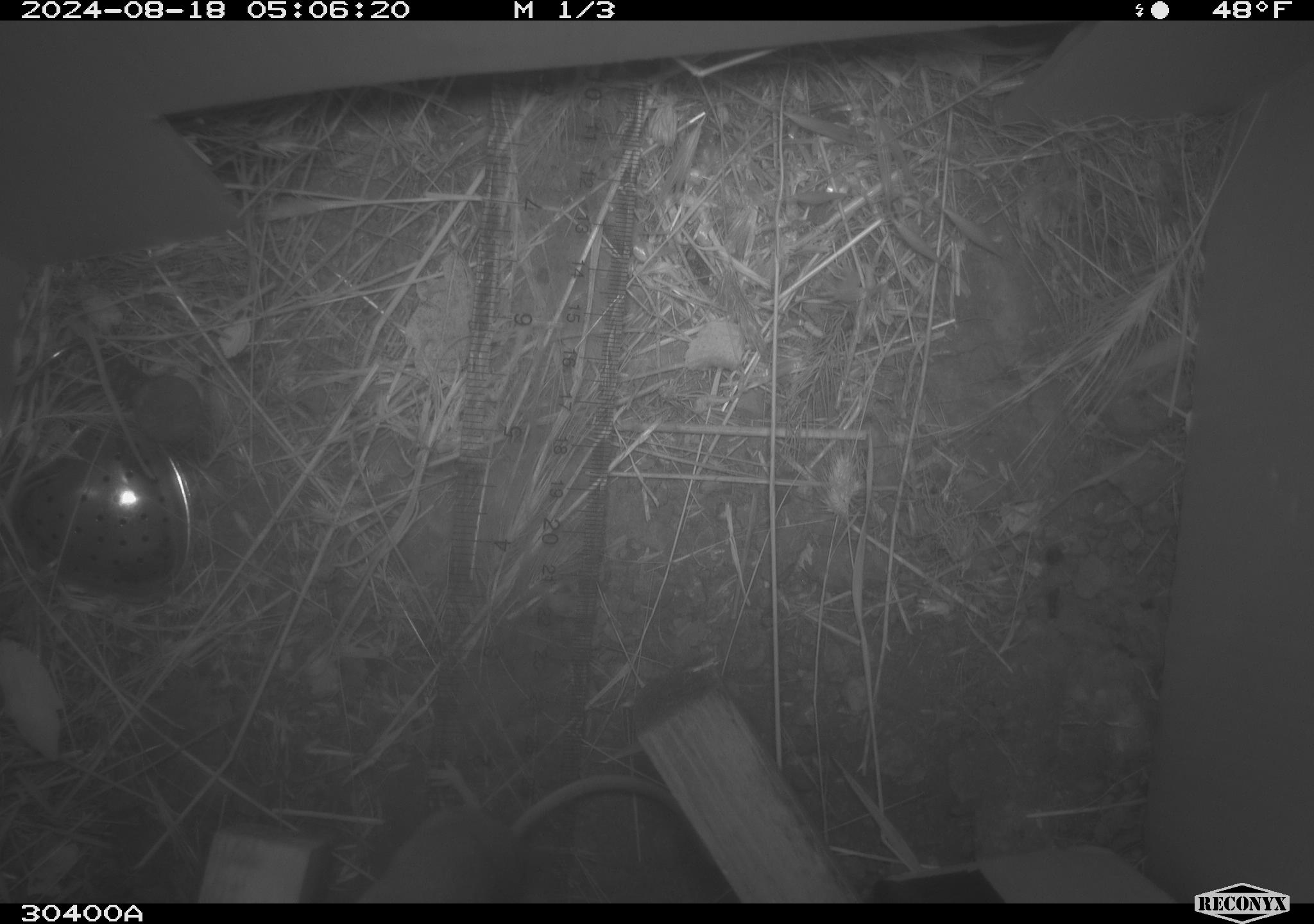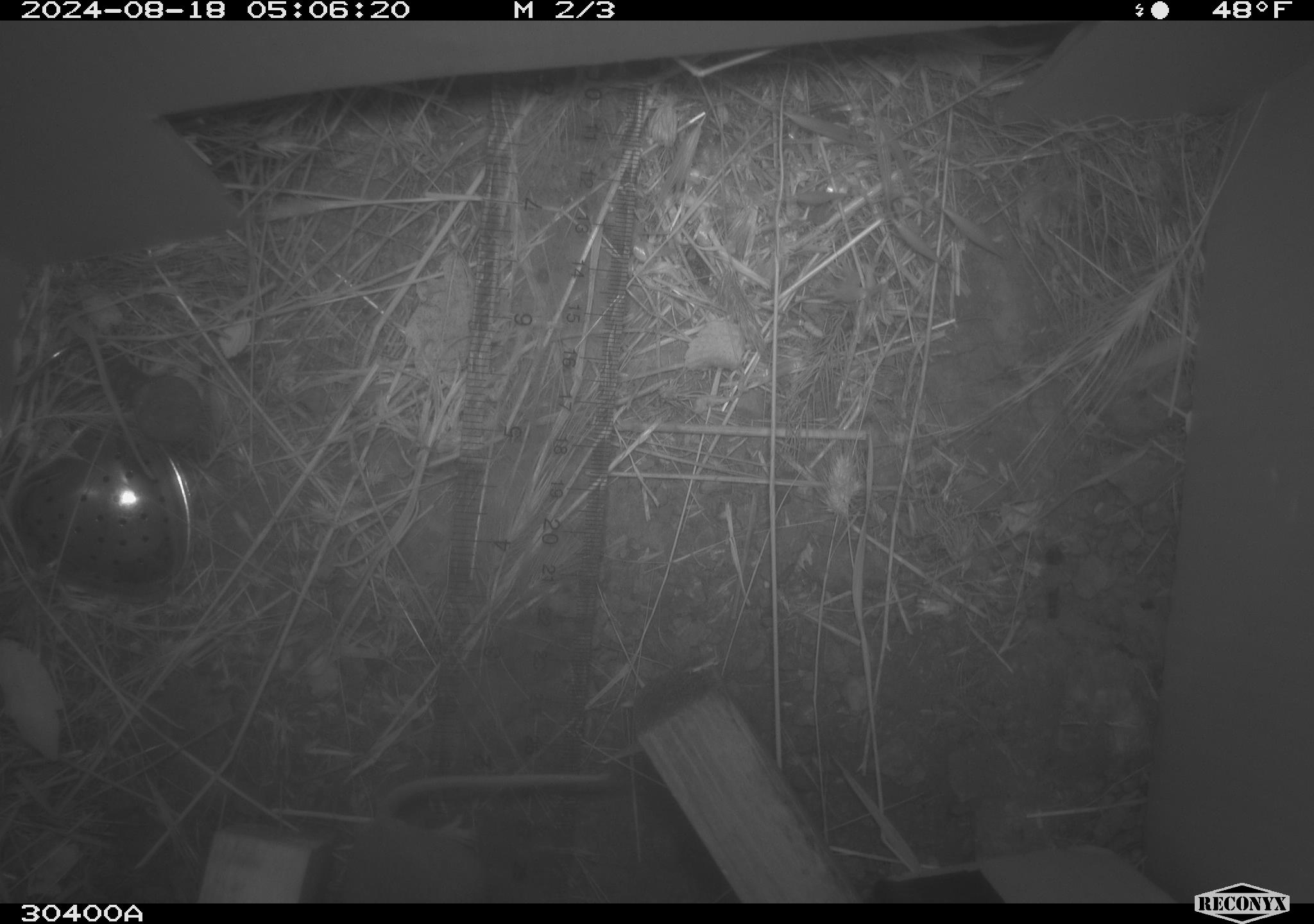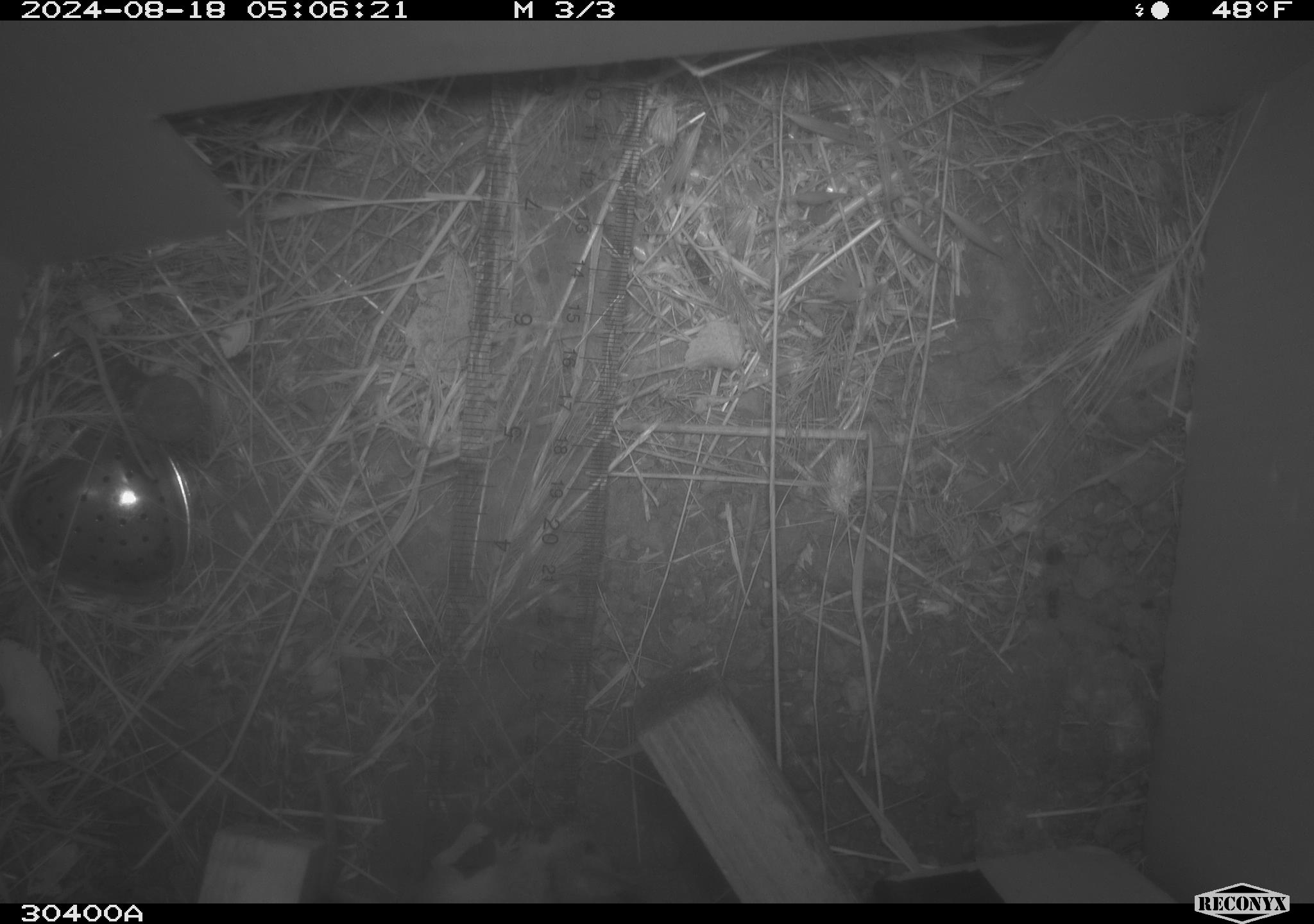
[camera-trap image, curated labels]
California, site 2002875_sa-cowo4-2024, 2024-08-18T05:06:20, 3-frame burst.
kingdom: Animalia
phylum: Chordata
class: Mammalia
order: Rodentia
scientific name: Rodentia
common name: mouse species